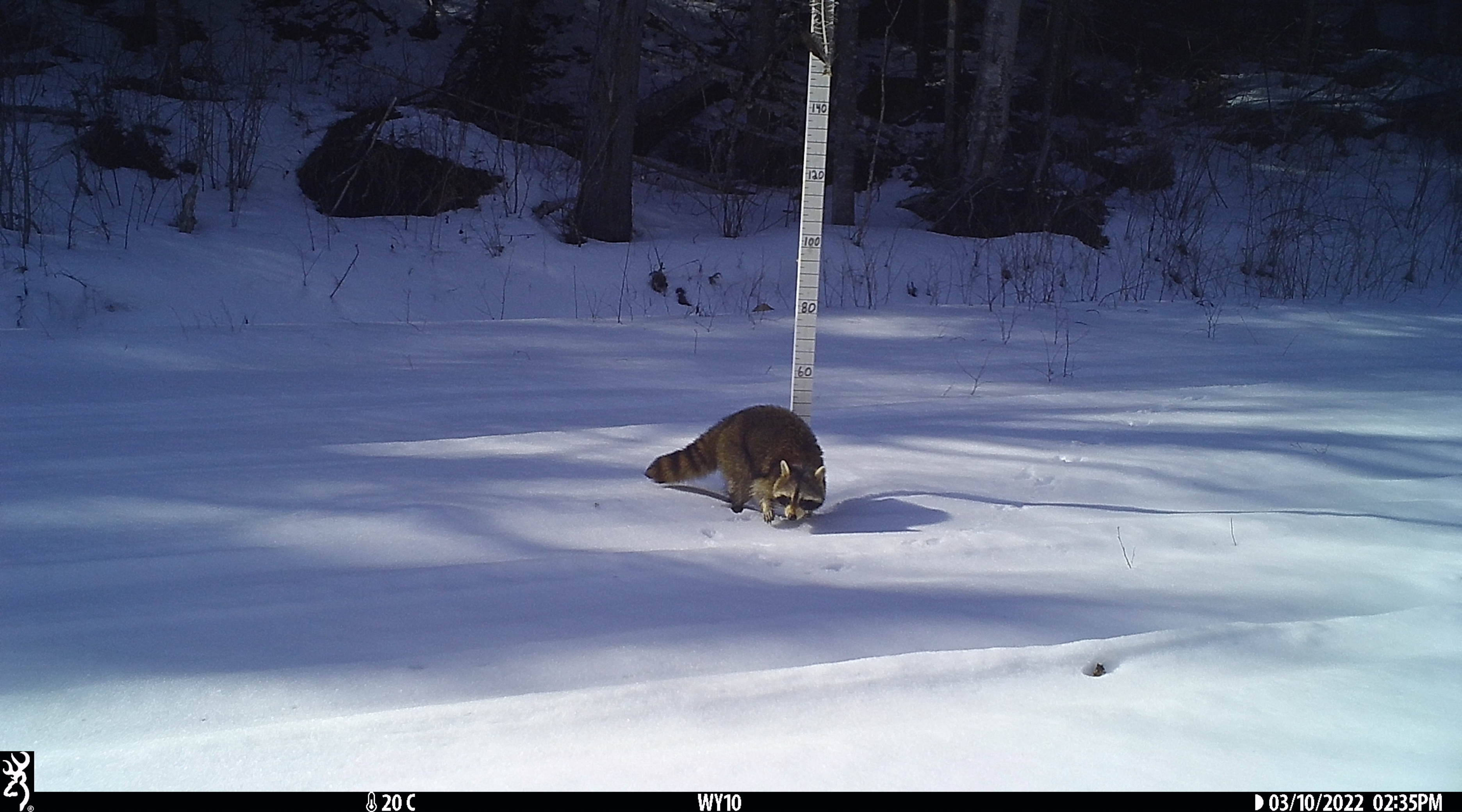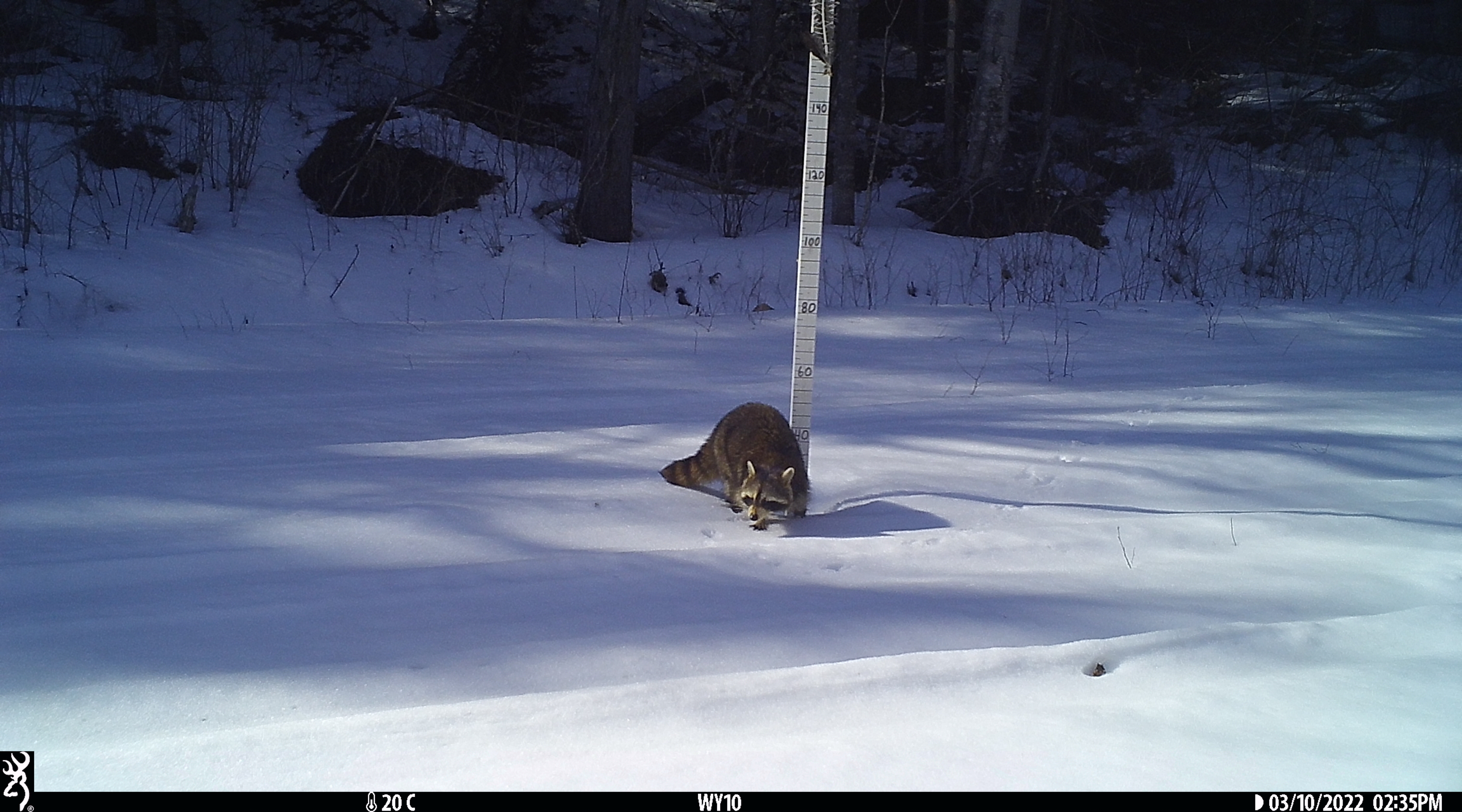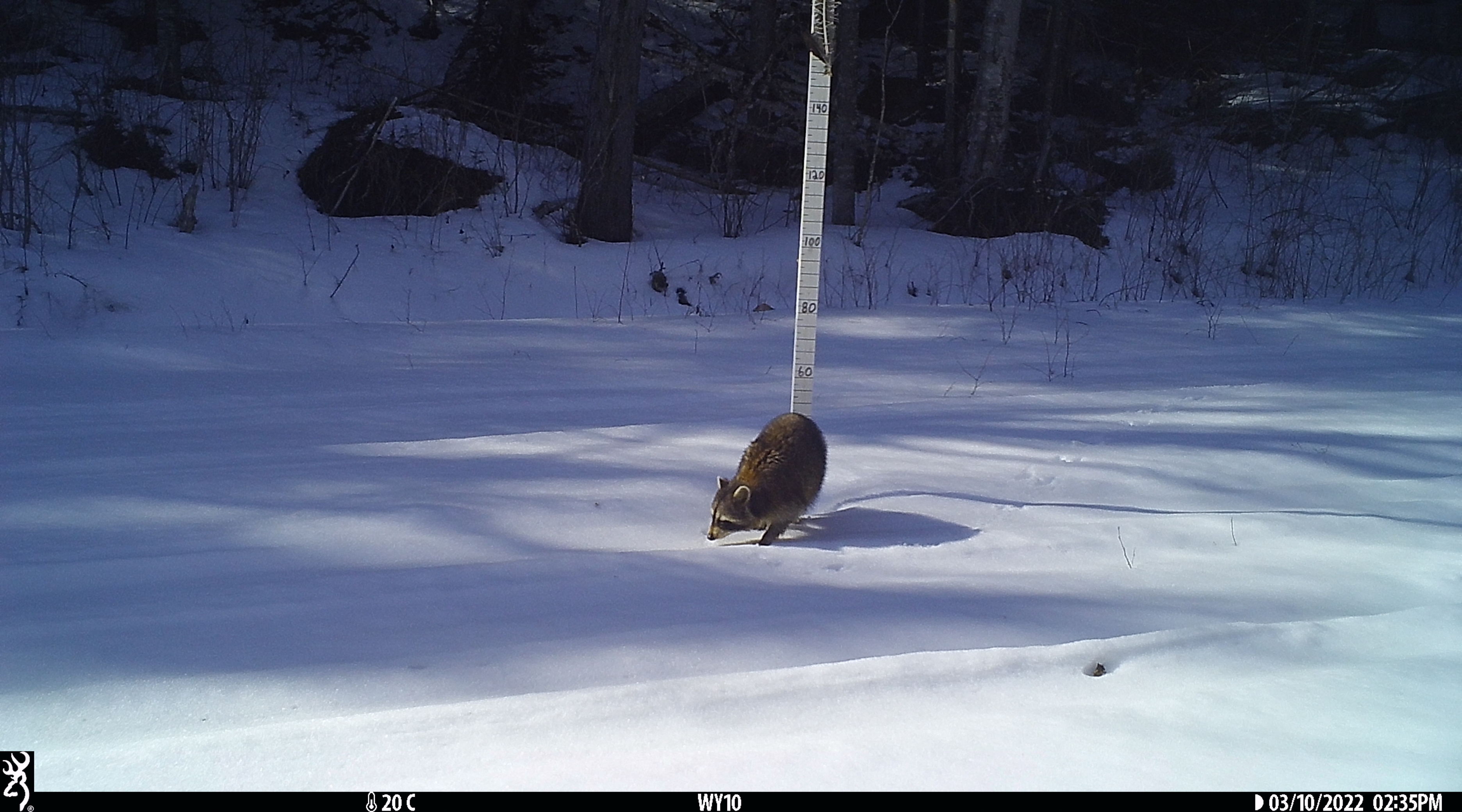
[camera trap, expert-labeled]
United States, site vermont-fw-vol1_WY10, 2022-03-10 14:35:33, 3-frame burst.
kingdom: Animalia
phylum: Chordata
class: Mammalia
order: Carnivora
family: Procyonidae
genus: Procyon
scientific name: Procyon lotor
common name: raccoon